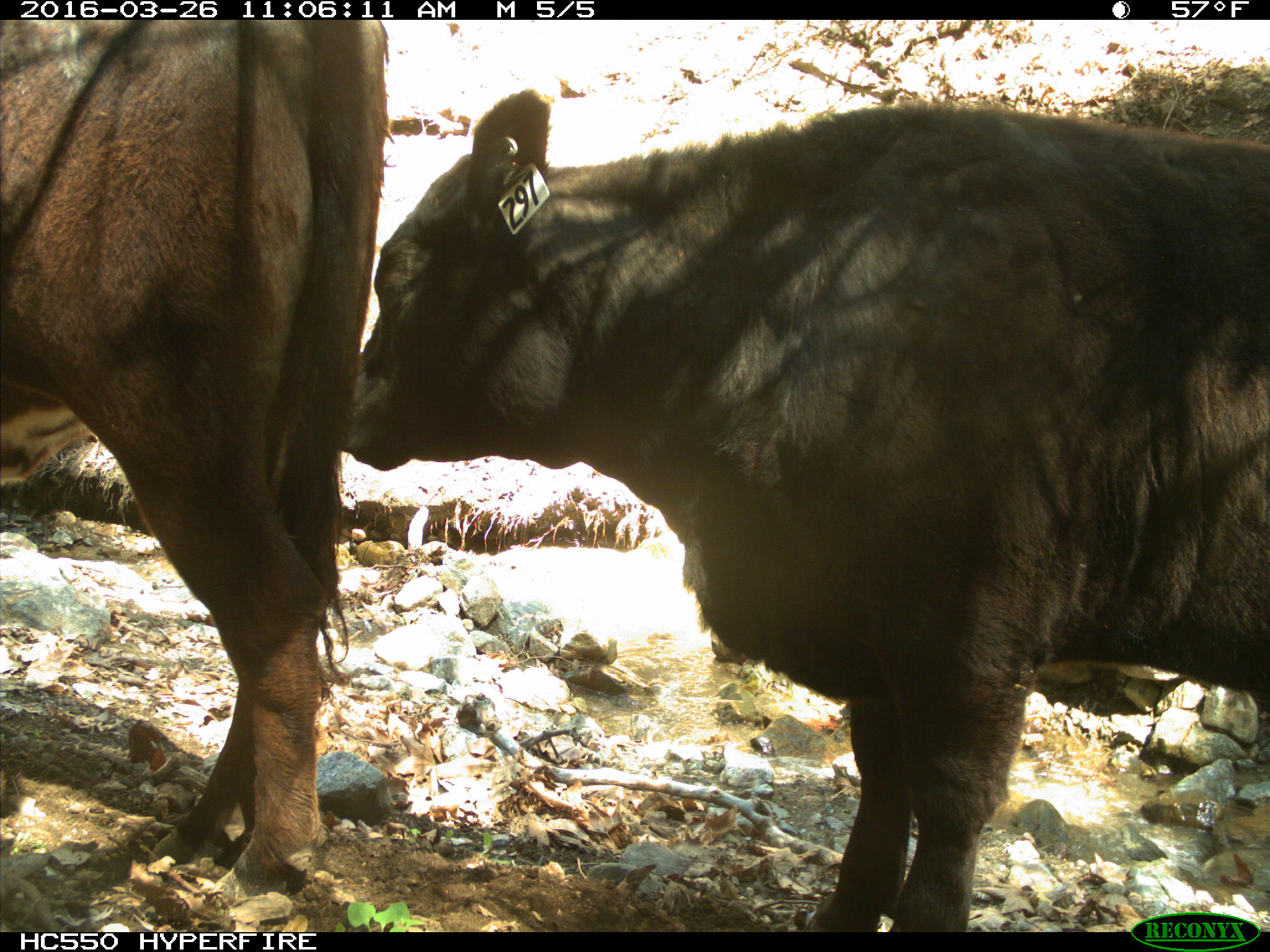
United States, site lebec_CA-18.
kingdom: Animalia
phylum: Chordata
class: Mammalia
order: Artiodactyla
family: Bovidae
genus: Bos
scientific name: Bos taurus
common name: domestic cow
Bos taurus (domestic cow).